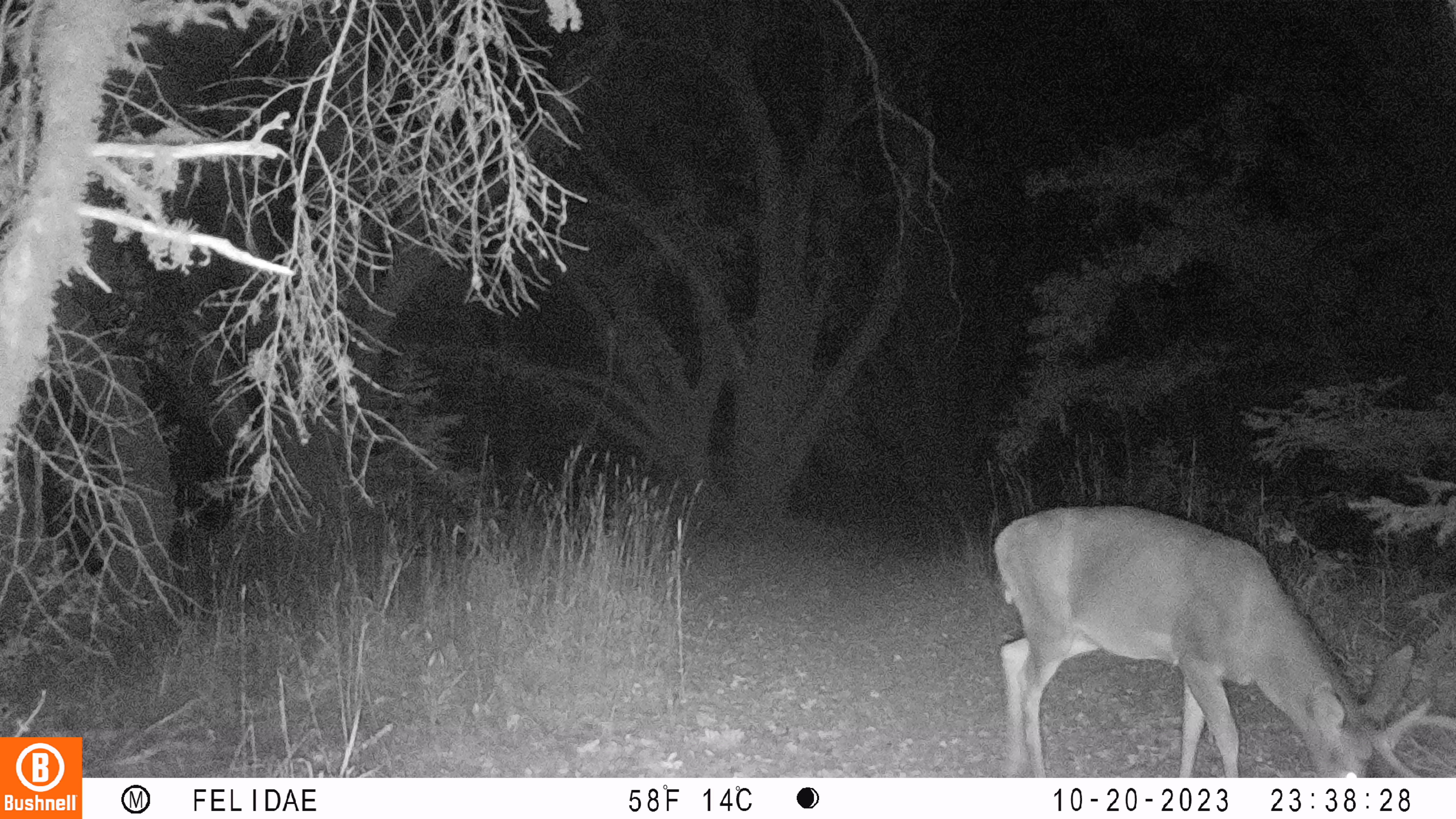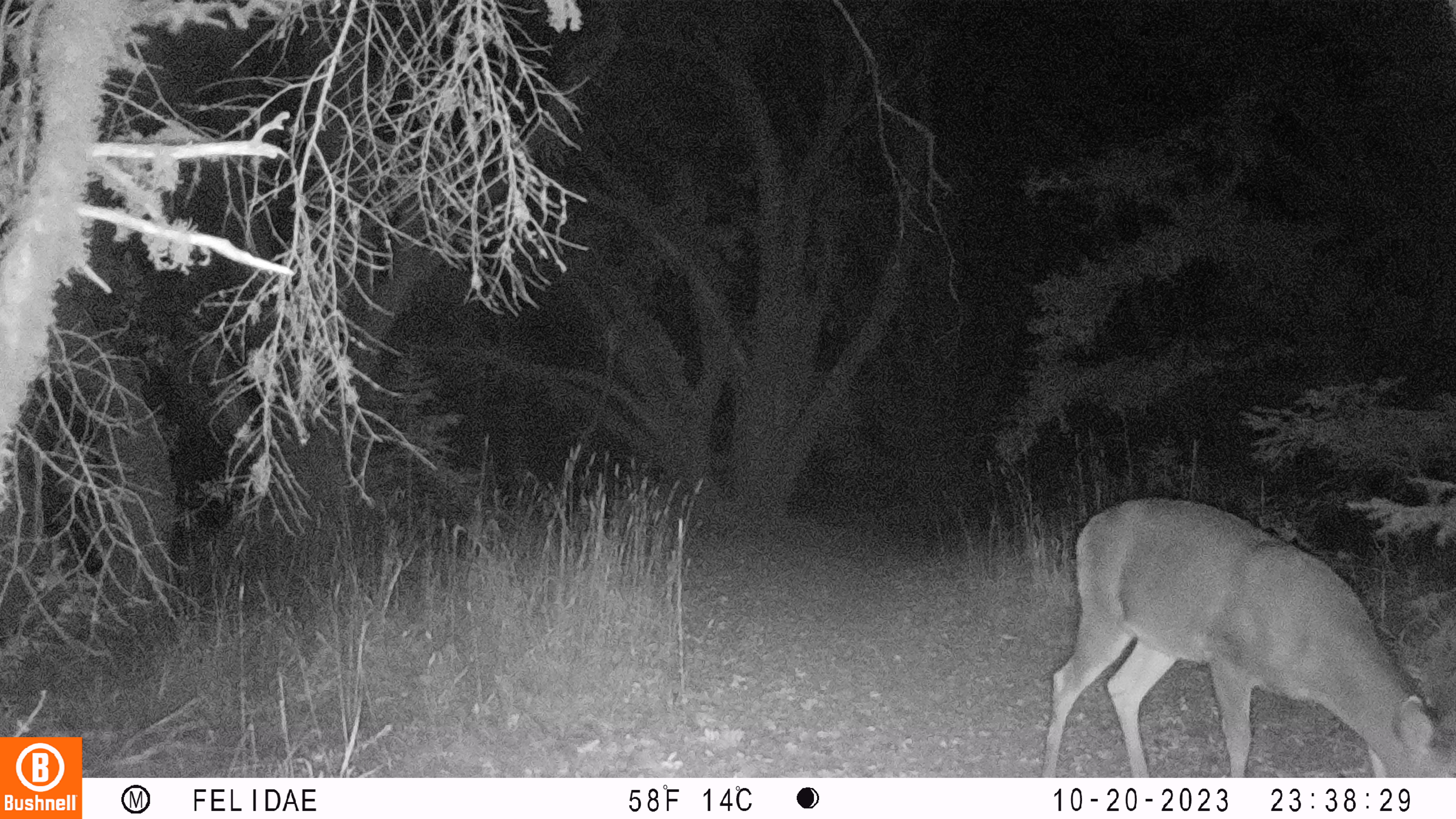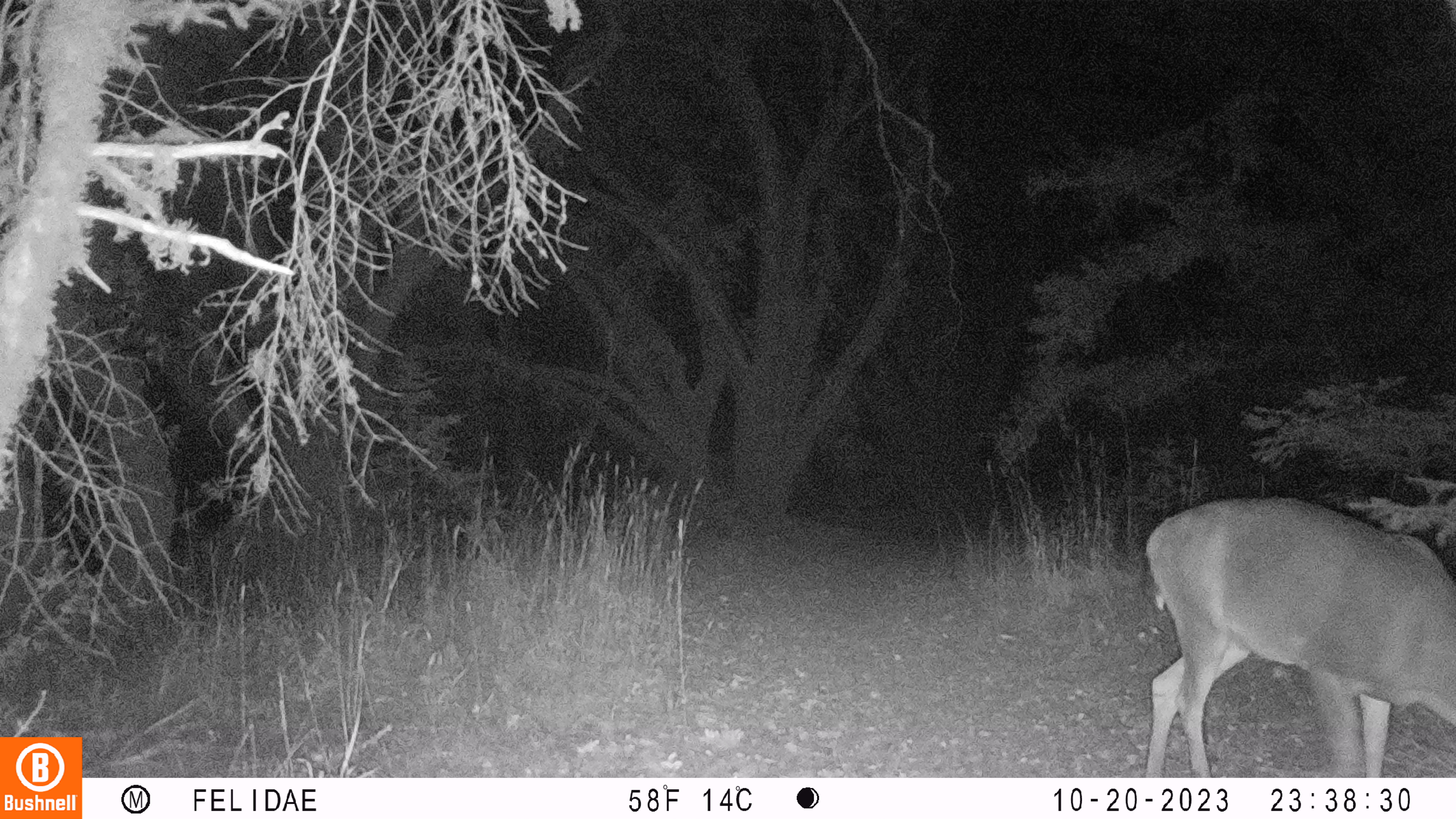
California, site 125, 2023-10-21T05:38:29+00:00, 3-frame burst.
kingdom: Animalia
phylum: Chordata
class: Mammalia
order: Artiodactyla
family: Cervidae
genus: Odocoileus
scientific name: Odocoileus hemionus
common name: mule deer